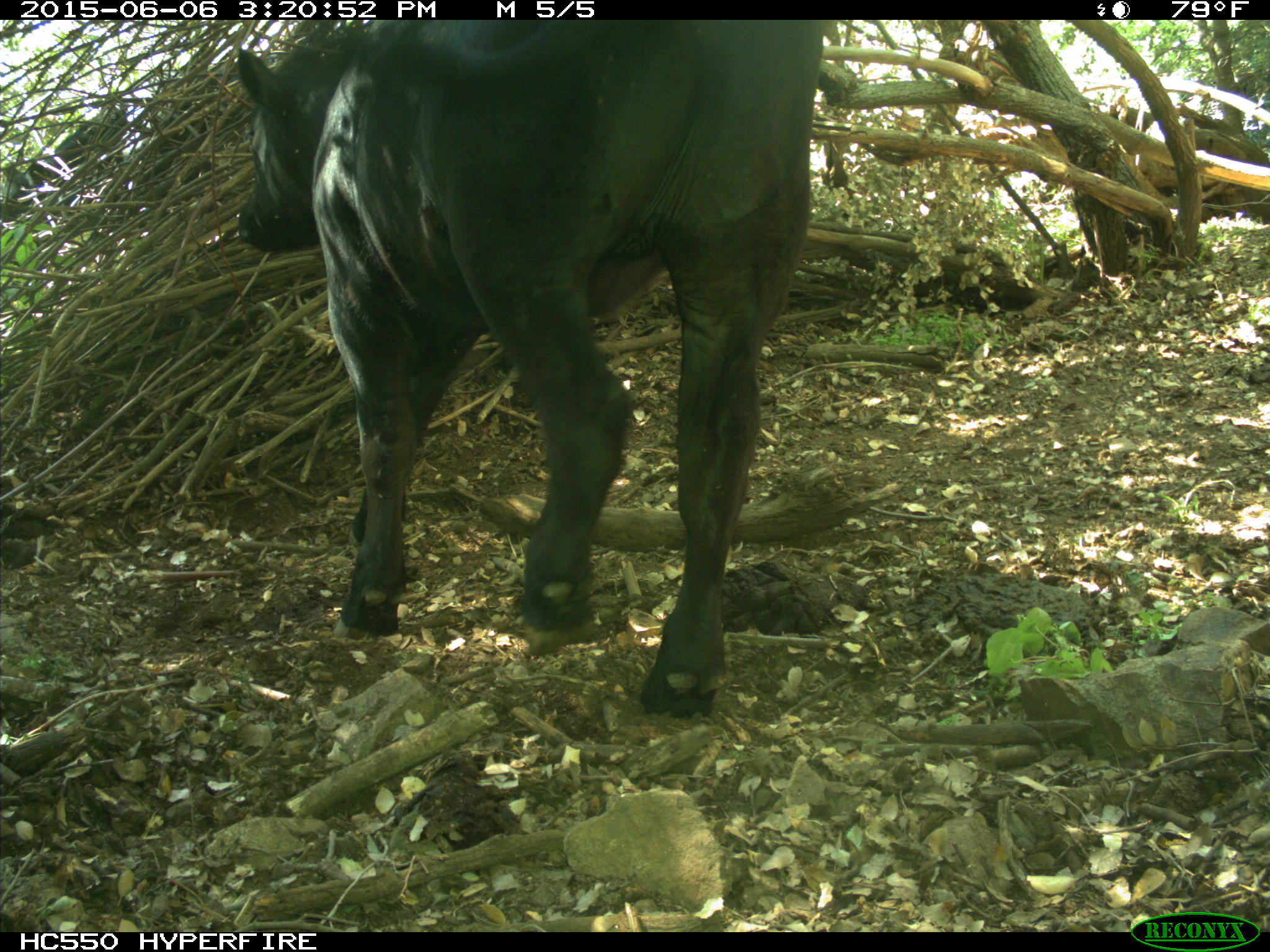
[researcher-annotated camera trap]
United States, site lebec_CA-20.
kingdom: Animalia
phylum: Chordata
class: Mammalia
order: Artiodactyla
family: Bovidae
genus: Bos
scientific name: Bos taurus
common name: domestic cow